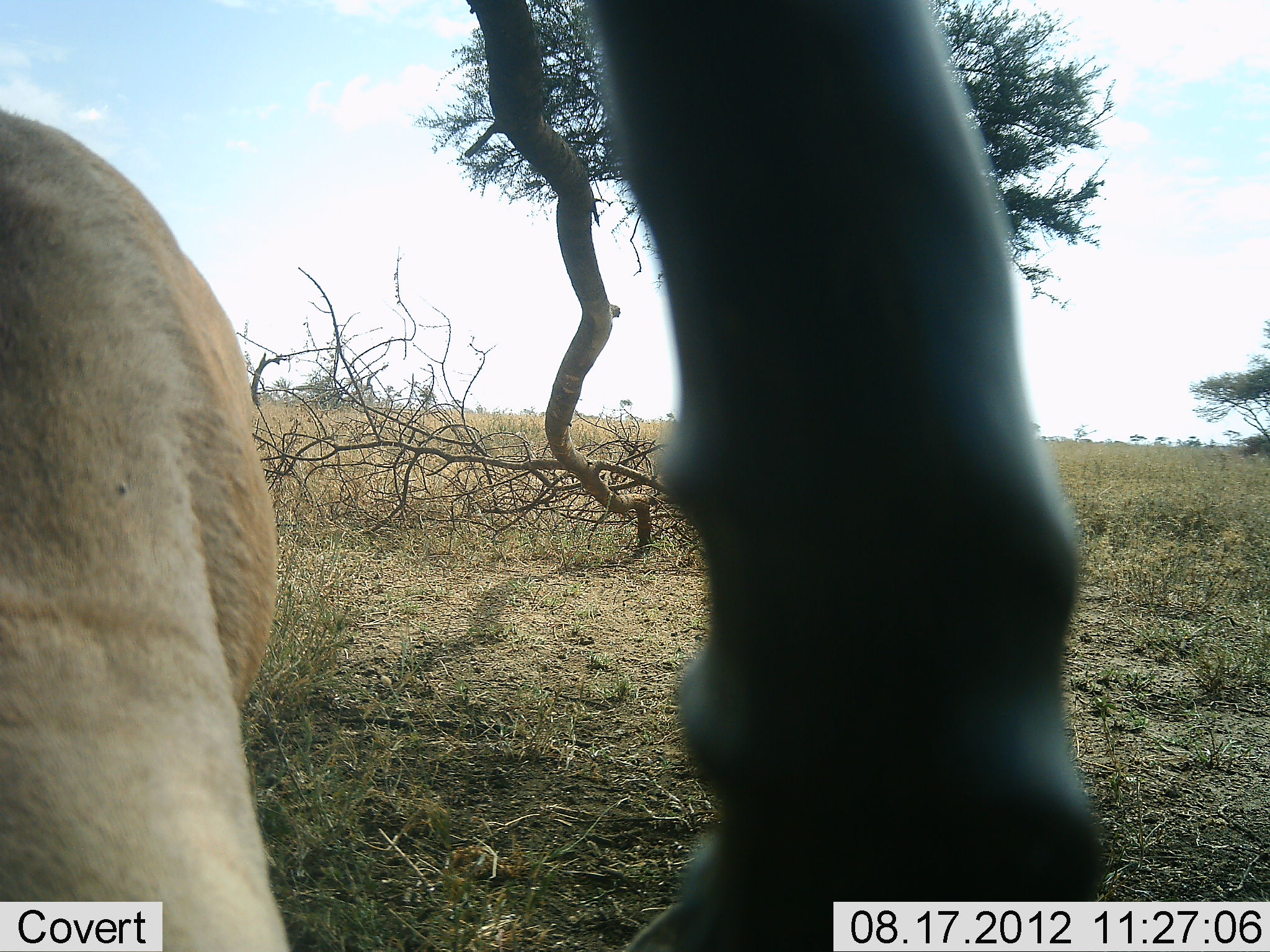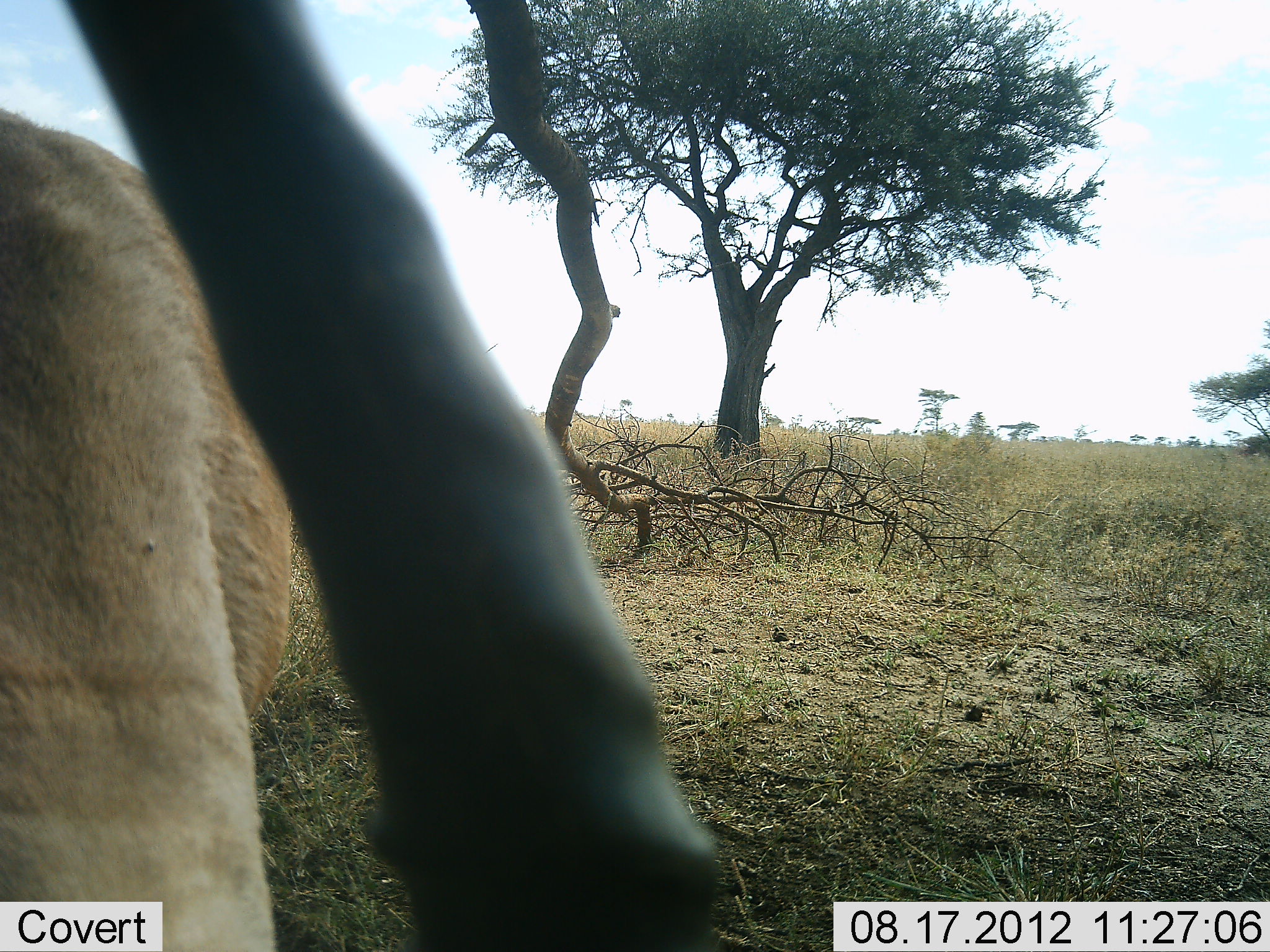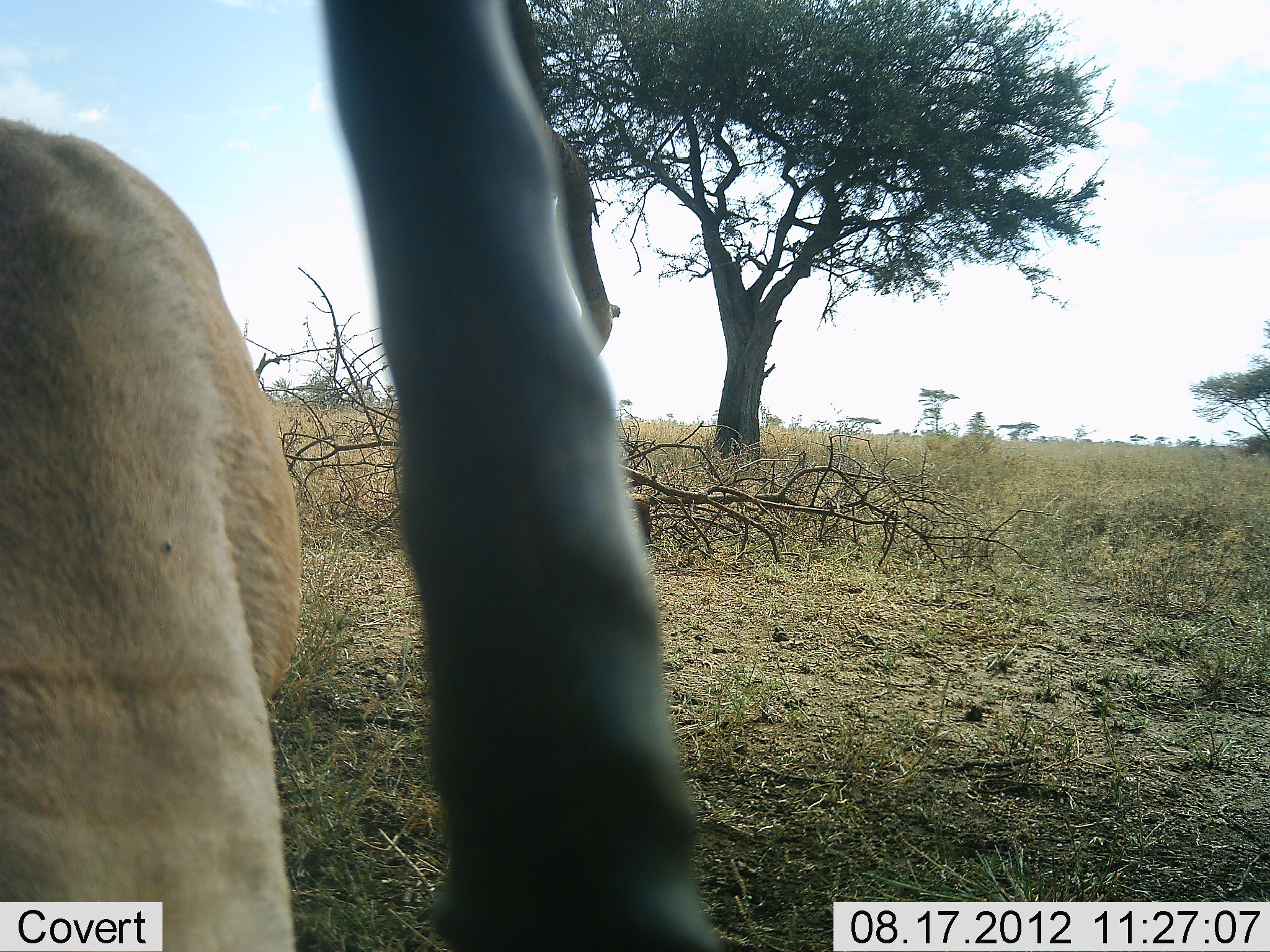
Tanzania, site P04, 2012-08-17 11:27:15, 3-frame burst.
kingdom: Animalia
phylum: Chordata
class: Mammalia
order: Artiodactyla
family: Bovidae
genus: Nanger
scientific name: Nanger granti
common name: grant's gazelle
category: gazellegrants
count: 1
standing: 22%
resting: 11%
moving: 0%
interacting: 11%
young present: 0%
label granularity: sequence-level